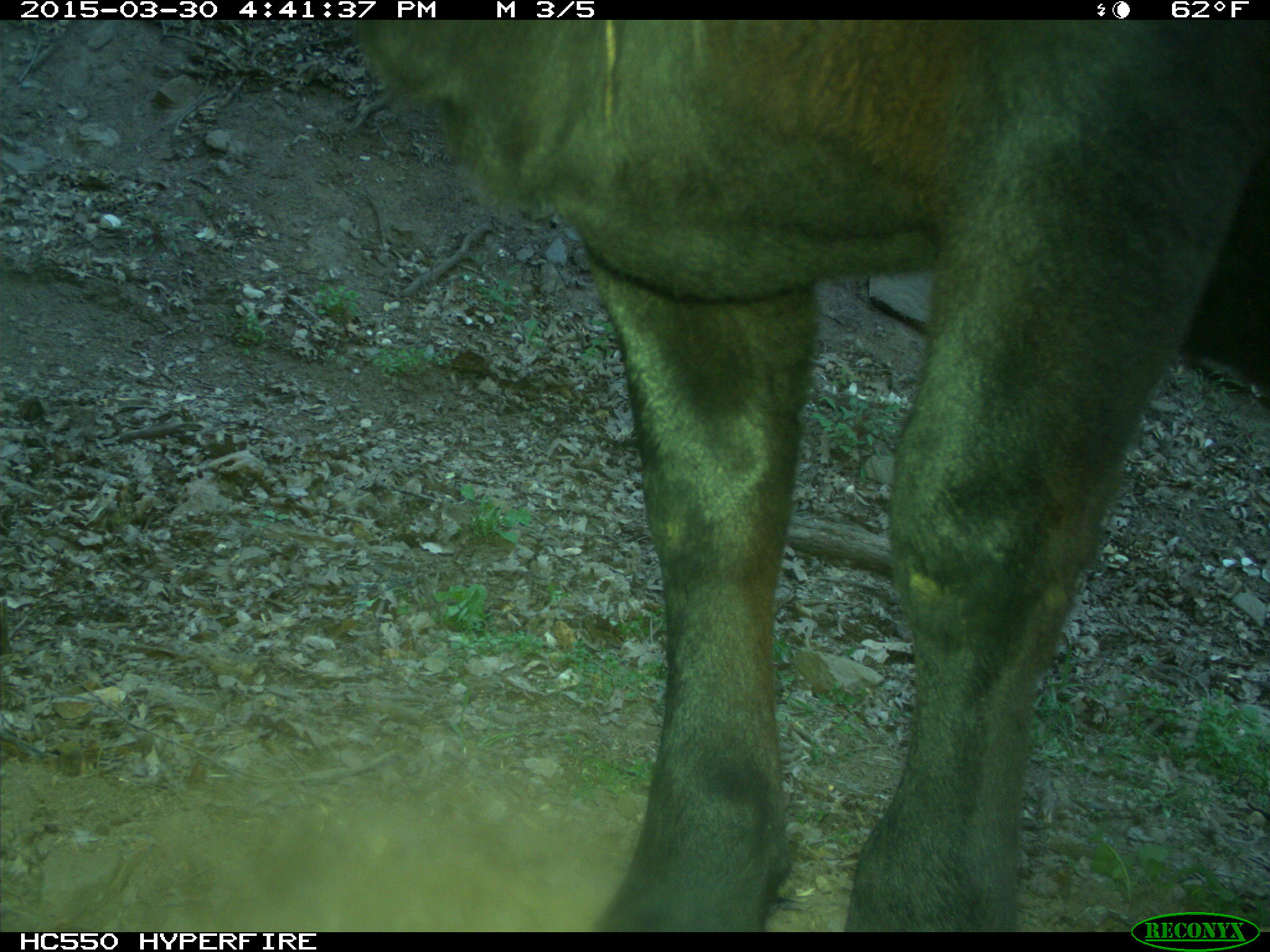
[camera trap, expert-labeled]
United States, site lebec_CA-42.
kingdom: Animalia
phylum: Chordata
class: Mammalia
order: Artiodactyla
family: Bovidae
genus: Bos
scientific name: Bos taurus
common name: domestic cow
Bos taurus (domestic cow).